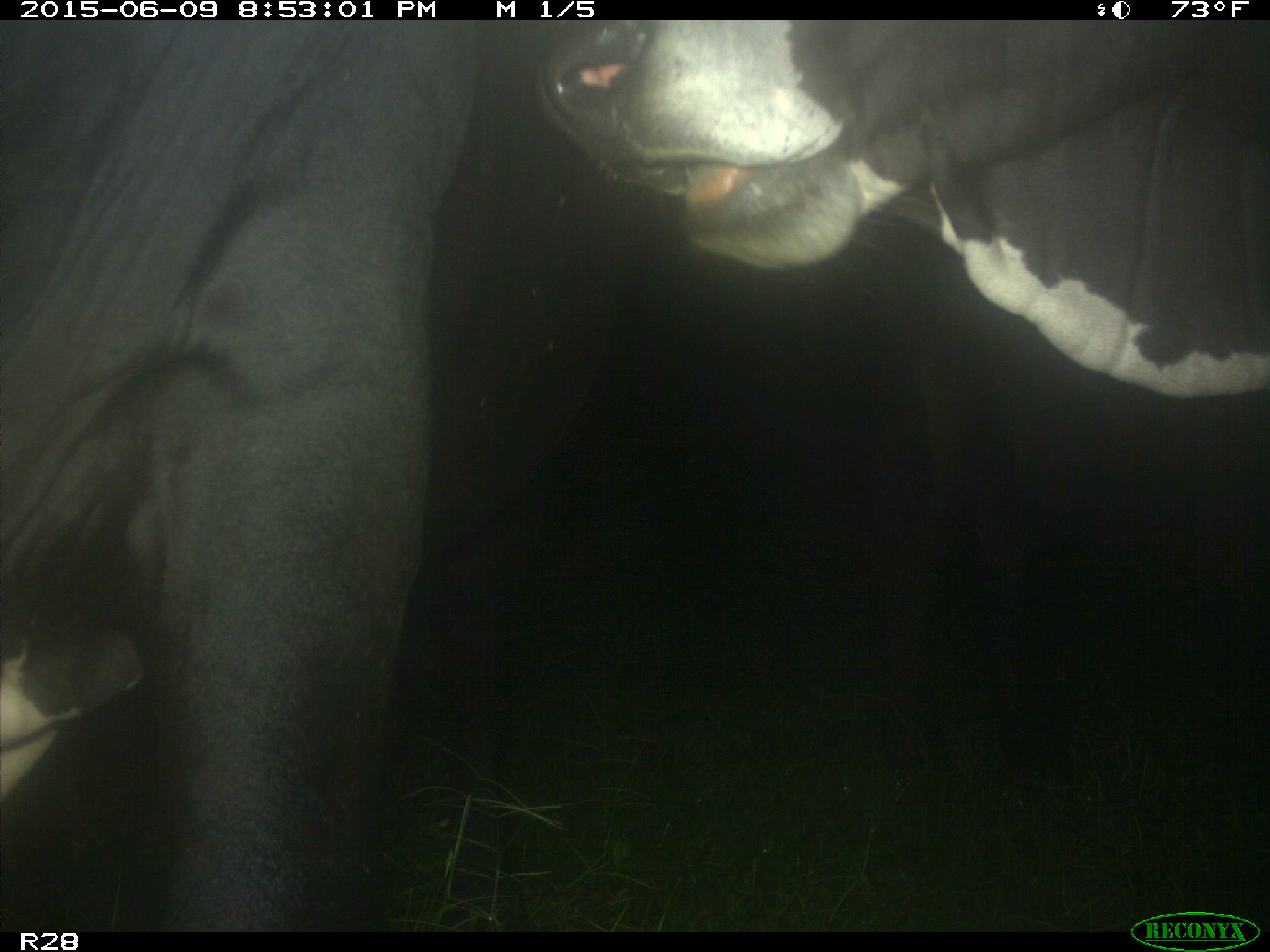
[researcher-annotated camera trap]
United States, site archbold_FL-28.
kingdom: Animalia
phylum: Chordata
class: Mammalia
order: Artiodactyla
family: Bovidae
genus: Bos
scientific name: Bos taurus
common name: domestic cow